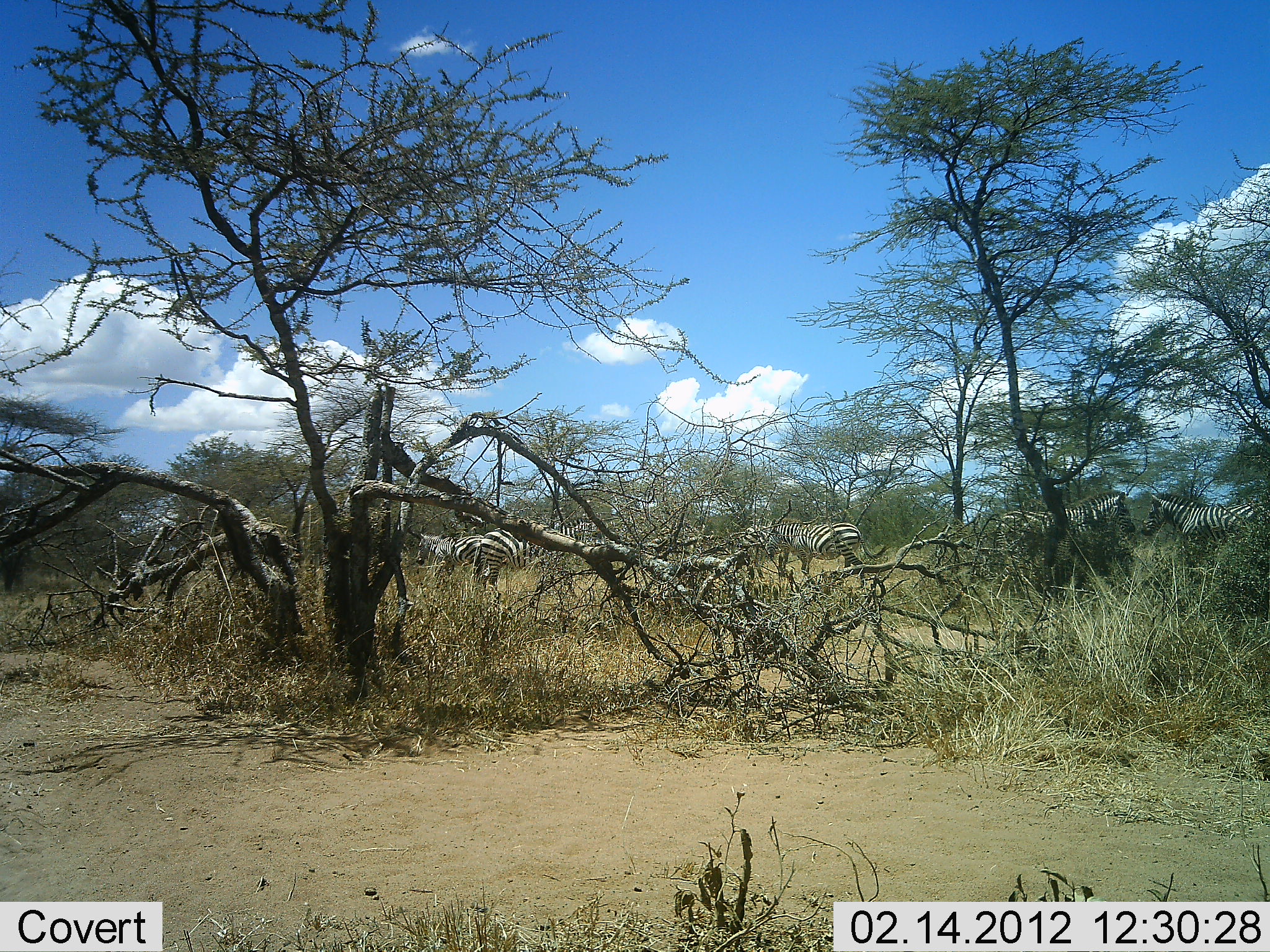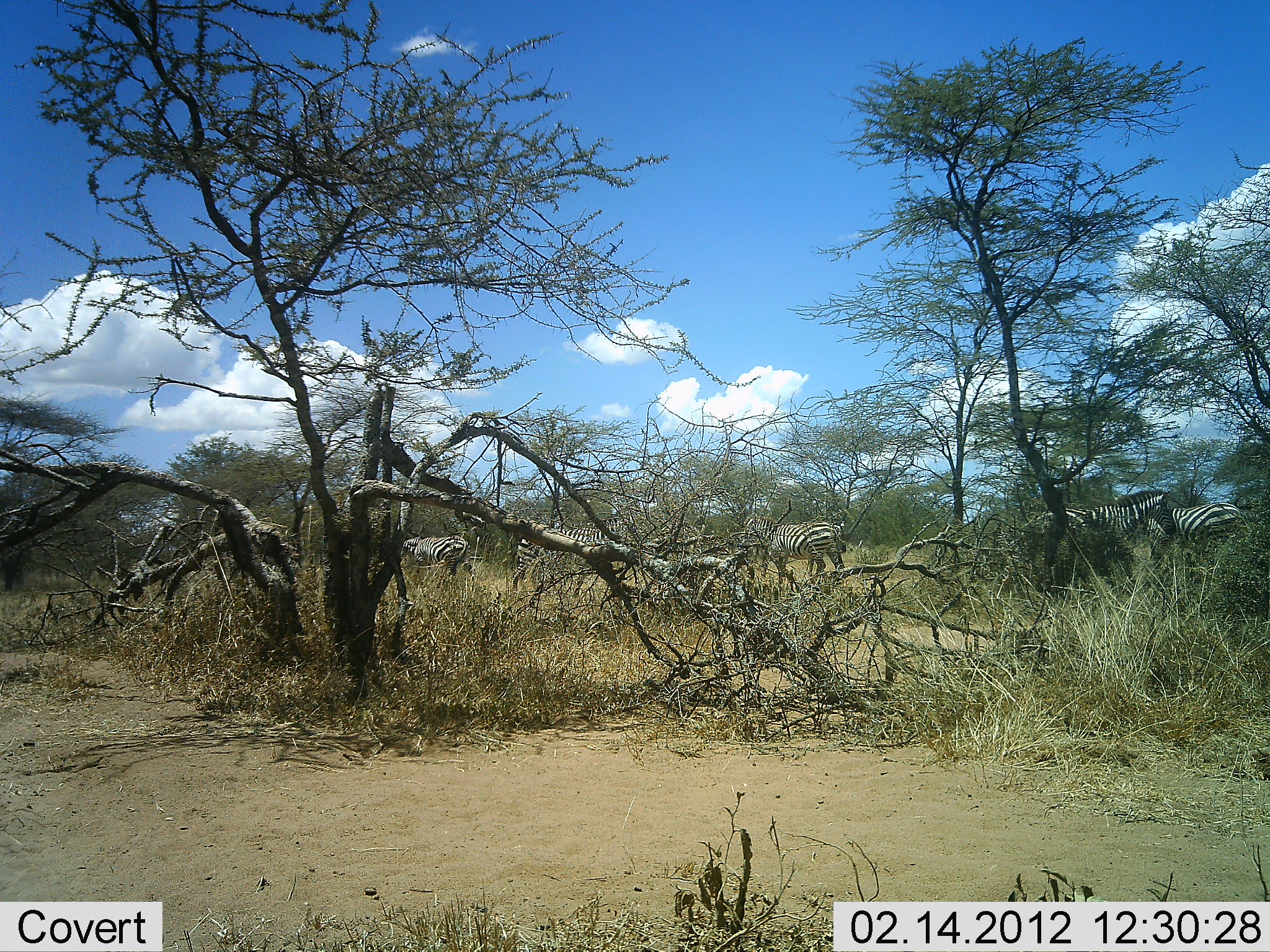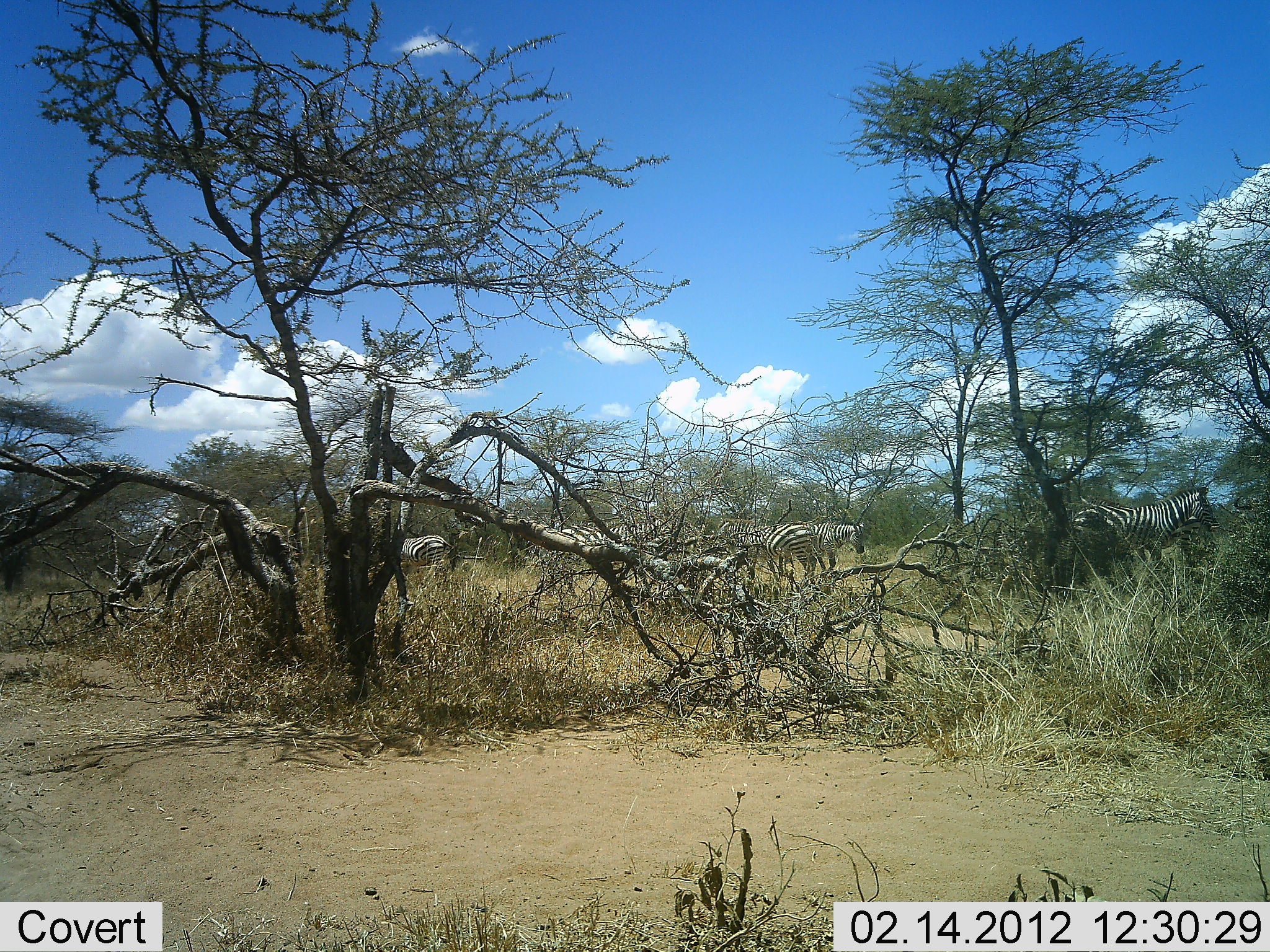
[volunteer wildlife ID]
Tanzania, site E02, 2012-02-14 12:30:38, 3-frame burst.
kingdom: Animalia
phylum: Chordata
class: Mammalia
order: Perissodactyla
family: Equidae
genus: Equus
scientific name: Equus quagga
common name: plains zebra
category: zebra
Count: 6.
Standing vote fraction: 28%.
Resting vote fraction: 0%.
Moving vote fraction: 78%.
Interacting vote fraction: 11%.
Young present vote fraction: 0%.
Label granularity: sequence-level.